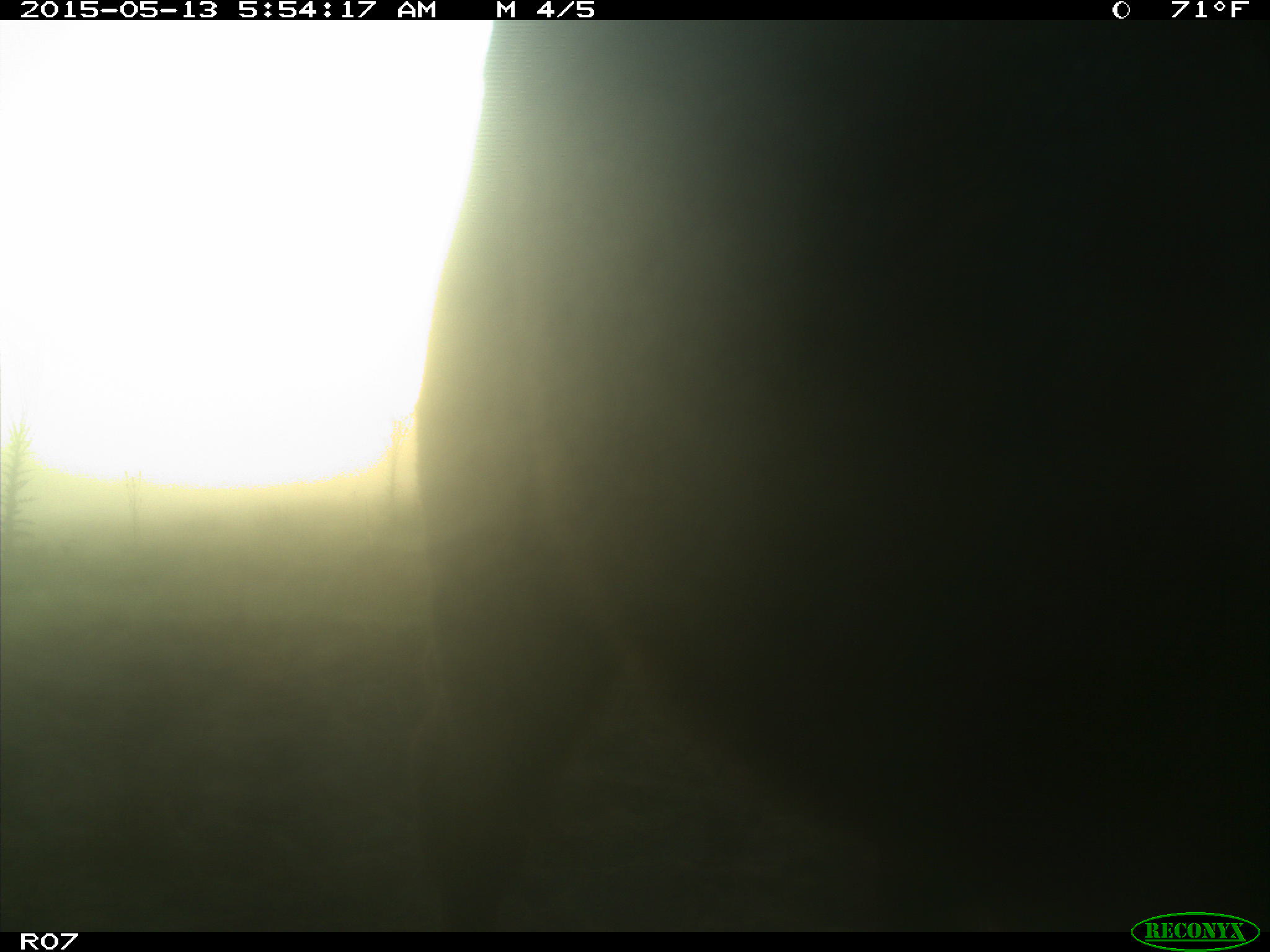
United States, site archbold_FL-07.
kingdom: Animalia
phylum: Chordata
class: Mammalia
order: Artiodactyla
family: Bovidae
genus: Bos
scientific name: Bos taurus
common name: domestic cow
Bos taurus (domestic cow).